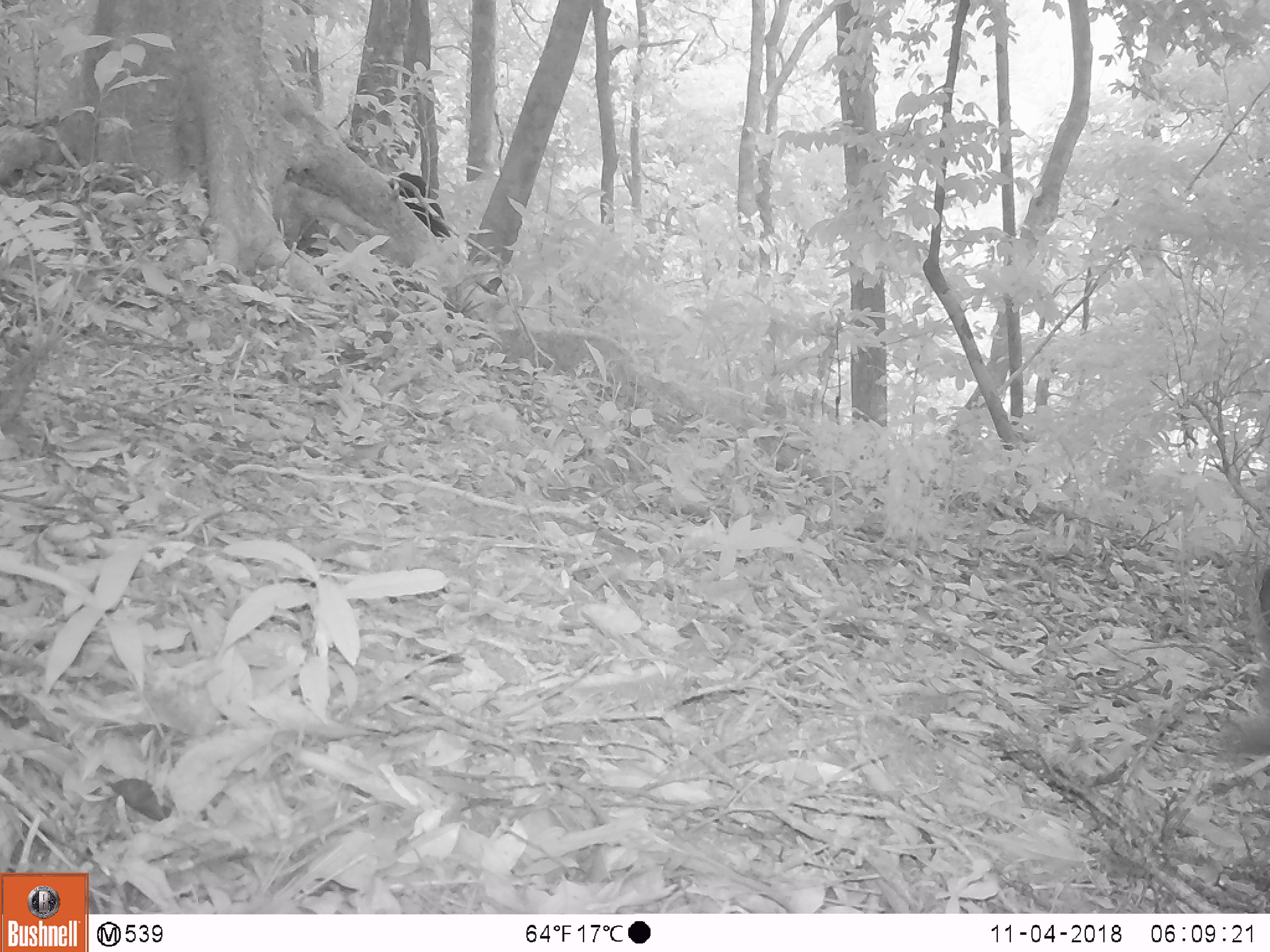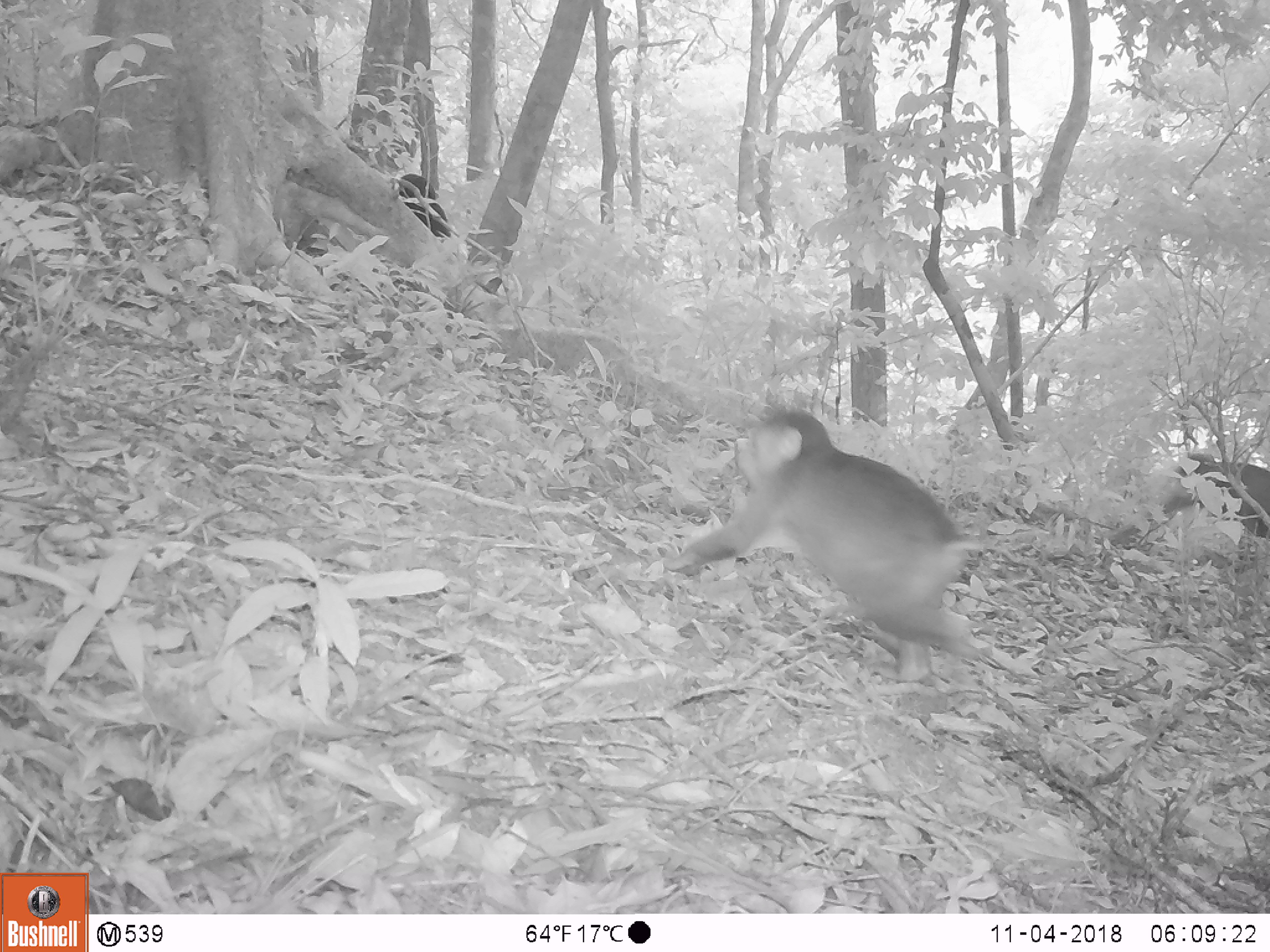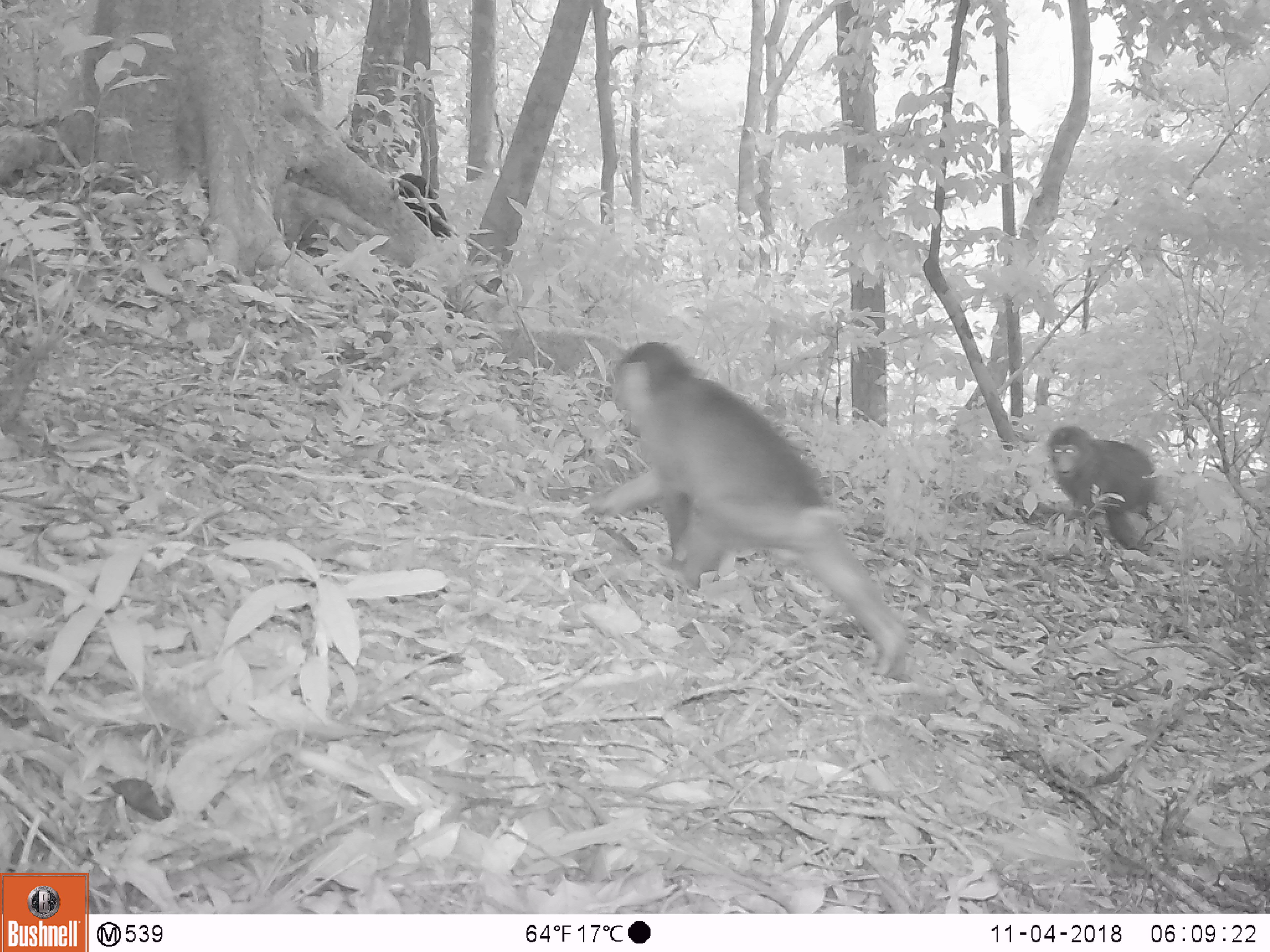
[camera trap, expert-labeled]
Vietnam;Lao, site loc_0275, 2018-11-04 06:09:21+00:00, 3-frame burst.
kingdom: Animalia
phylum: Chordata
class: Mammalia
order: Primates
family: Cercopithecidae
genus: Macaca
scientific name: Macaca arctoides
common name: stump-tailed macaque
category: stump tailed macaque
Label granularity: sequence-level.